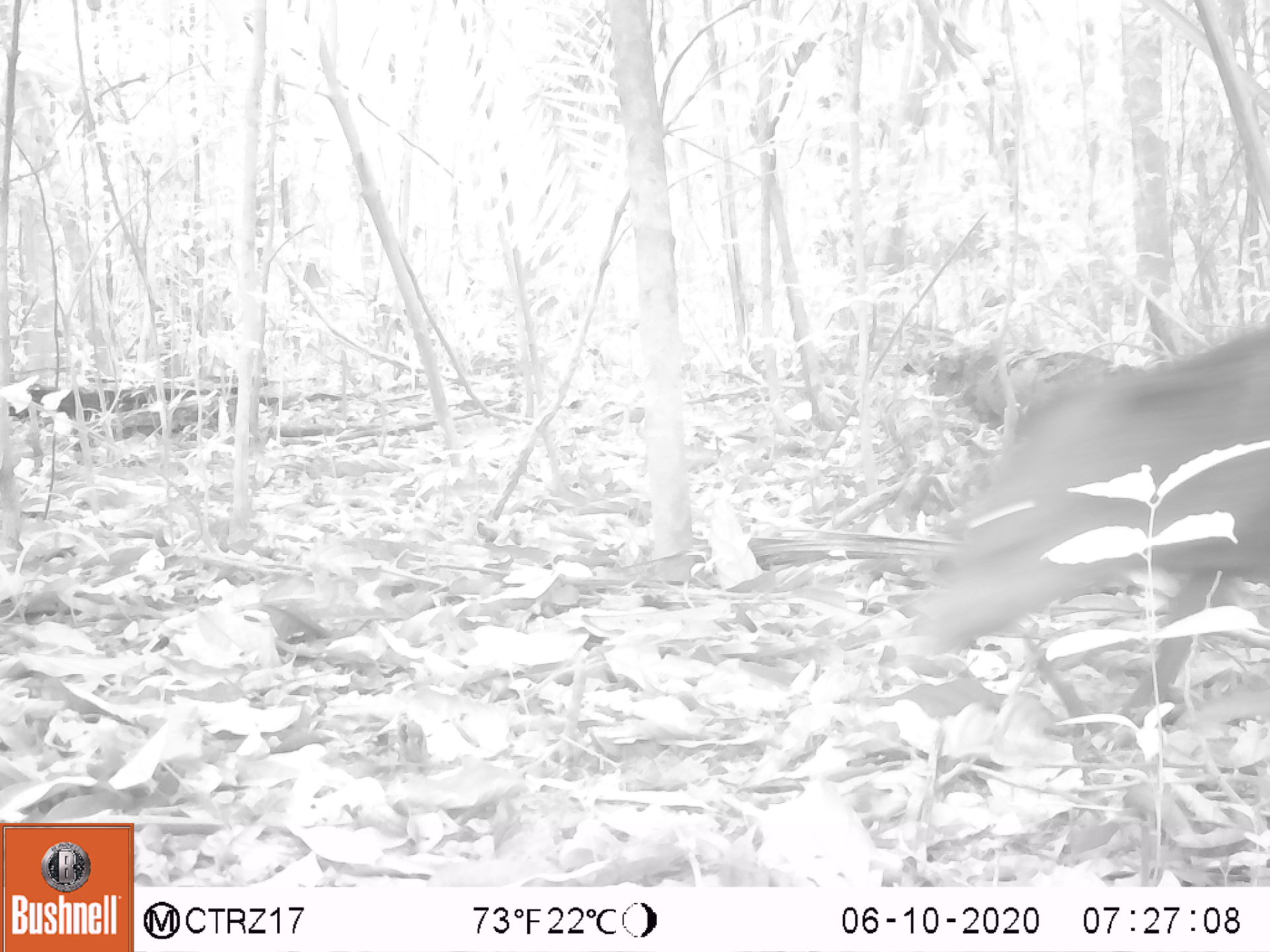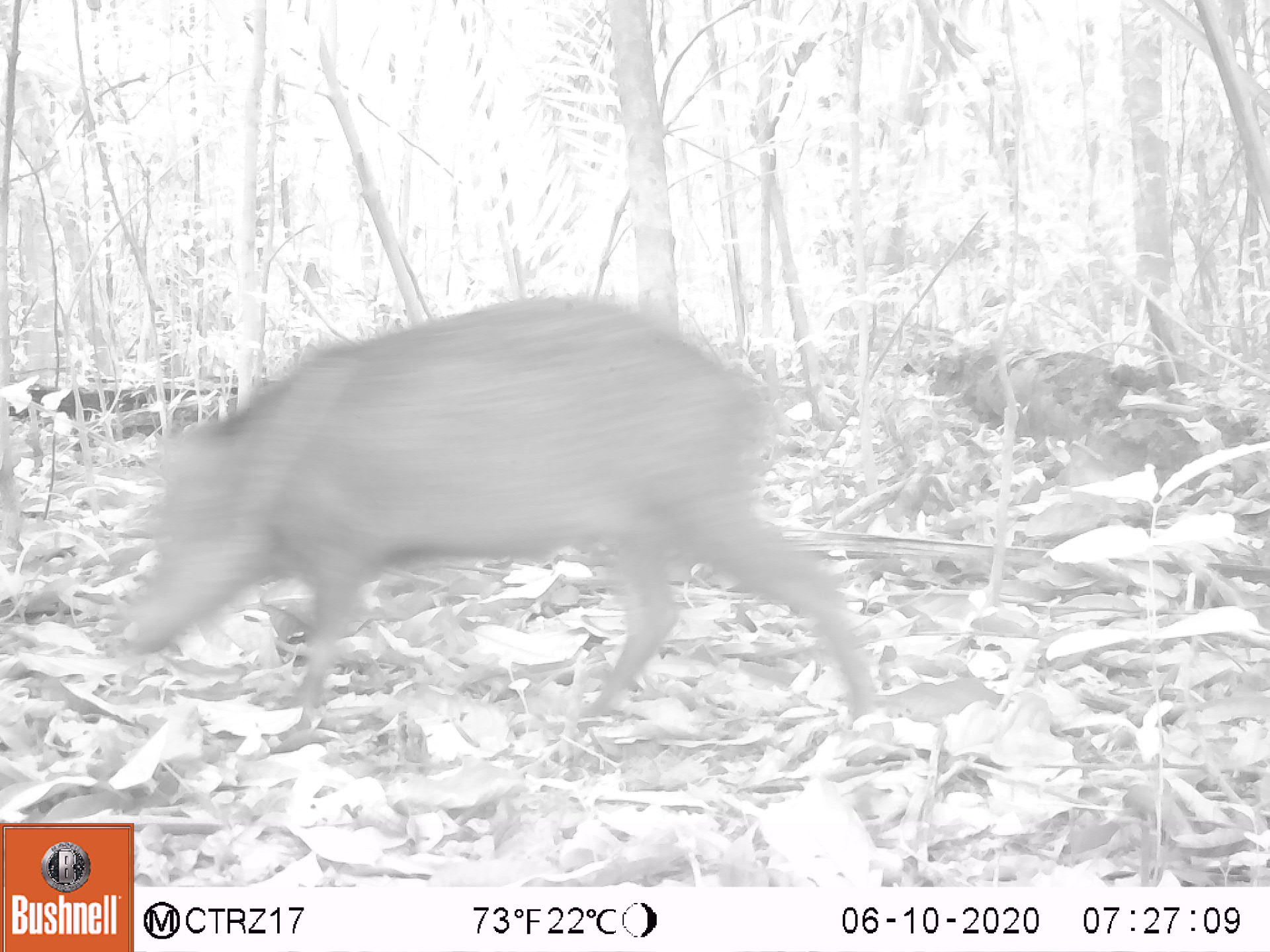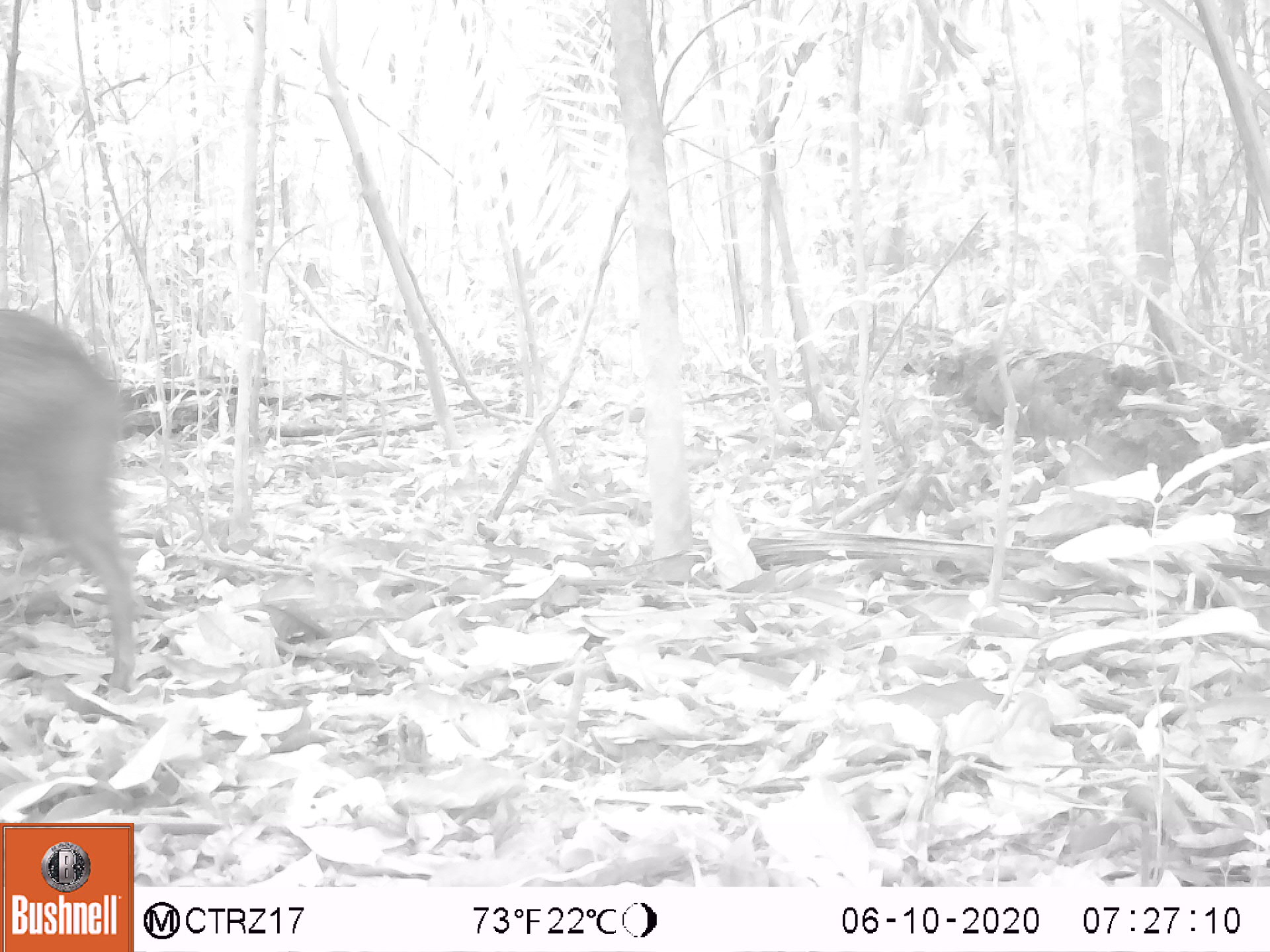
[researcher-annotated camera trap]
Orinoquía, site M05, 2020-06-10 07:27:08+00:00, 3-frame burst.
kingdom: Animalia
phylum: Chordata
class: Mammalia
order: Artiodactyla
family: Tayassuidae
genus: Pecari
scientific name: Pecari tajacu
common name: collared peccary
Collared peccary (Pecari tajacu).